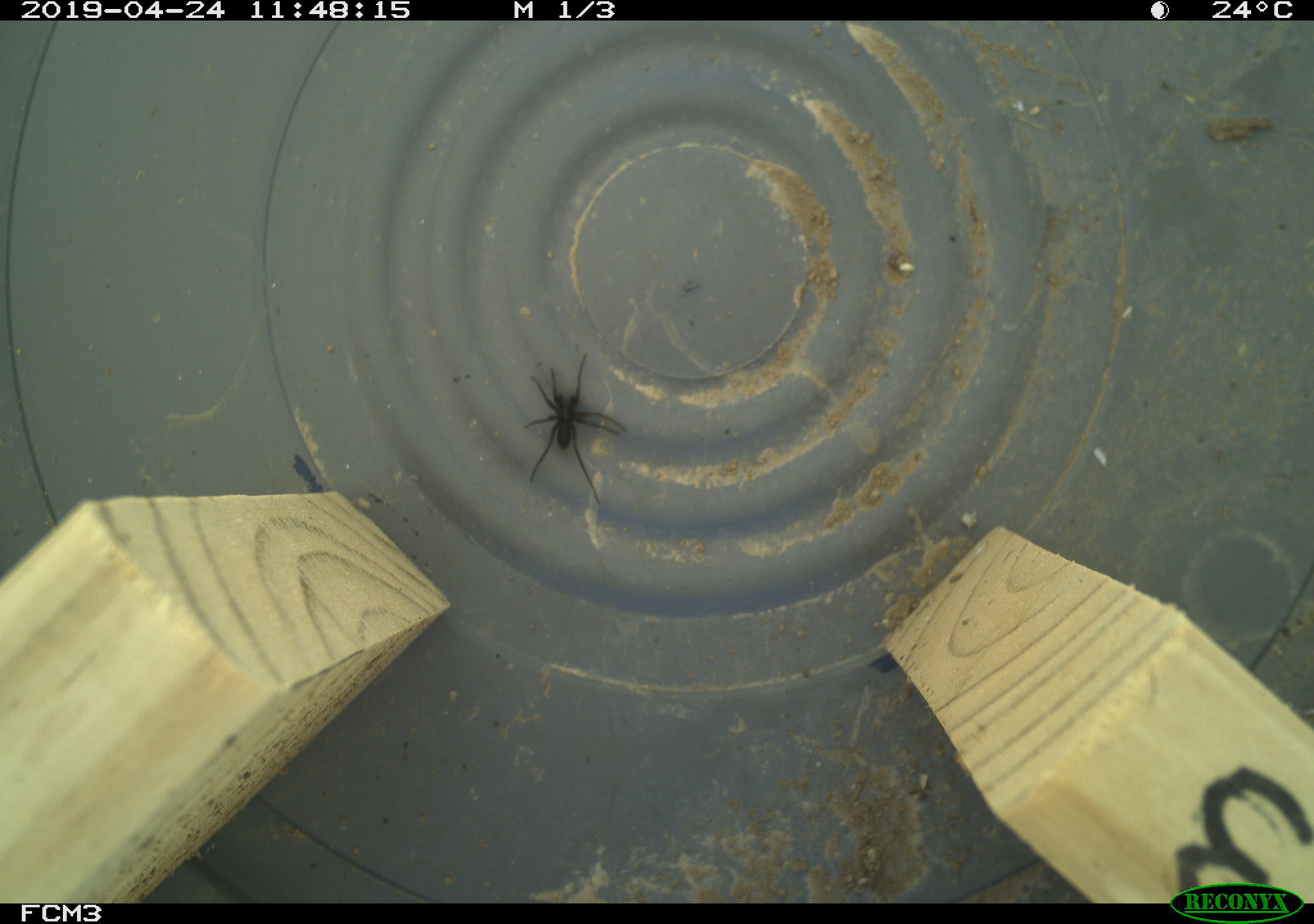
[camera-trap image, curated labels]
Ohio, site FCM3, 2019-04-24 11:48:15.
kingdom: Animalia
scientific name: Animalia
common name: animal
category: invertebrate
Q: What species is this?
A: Invertebrate (animal) (Animalia).